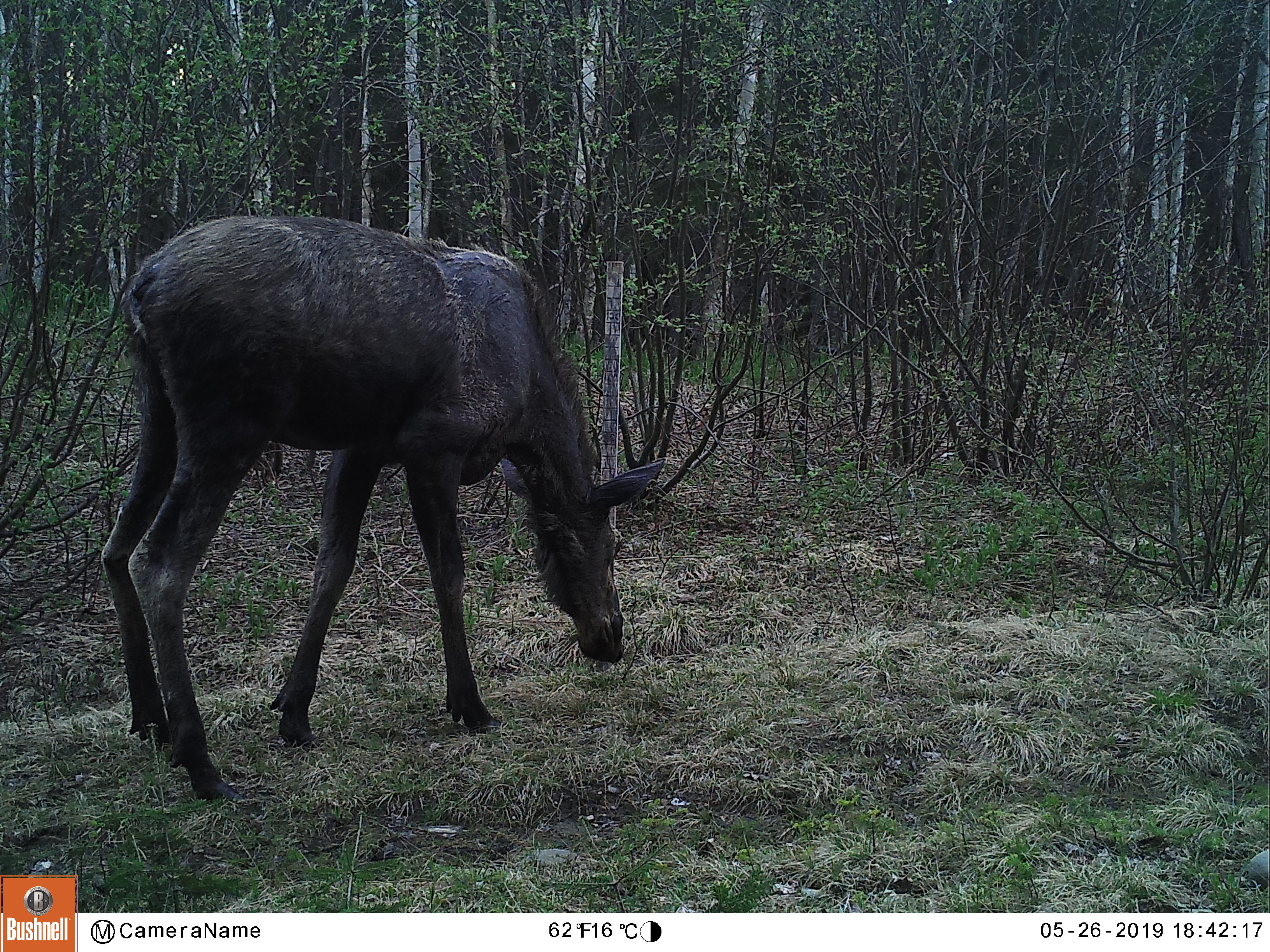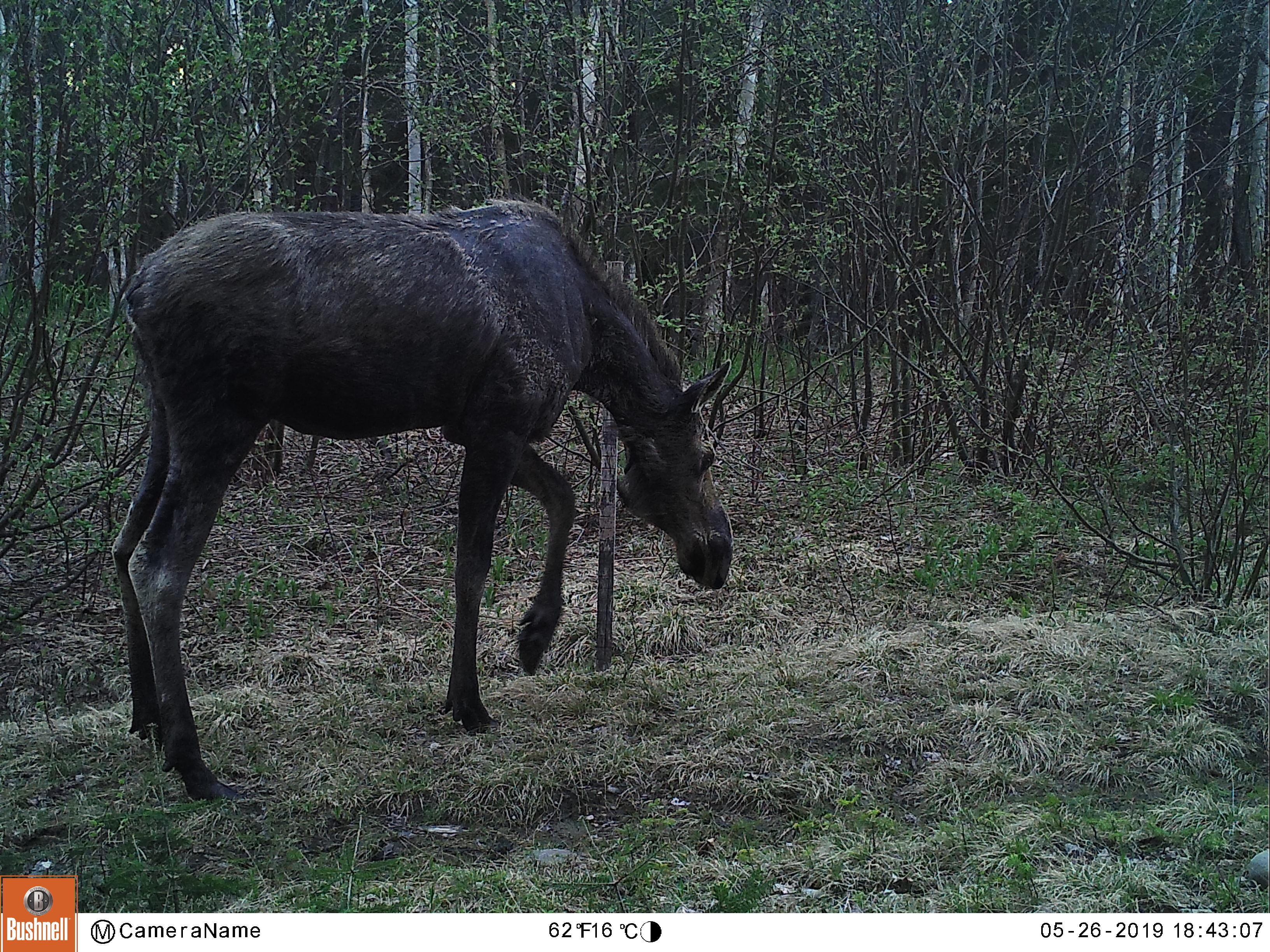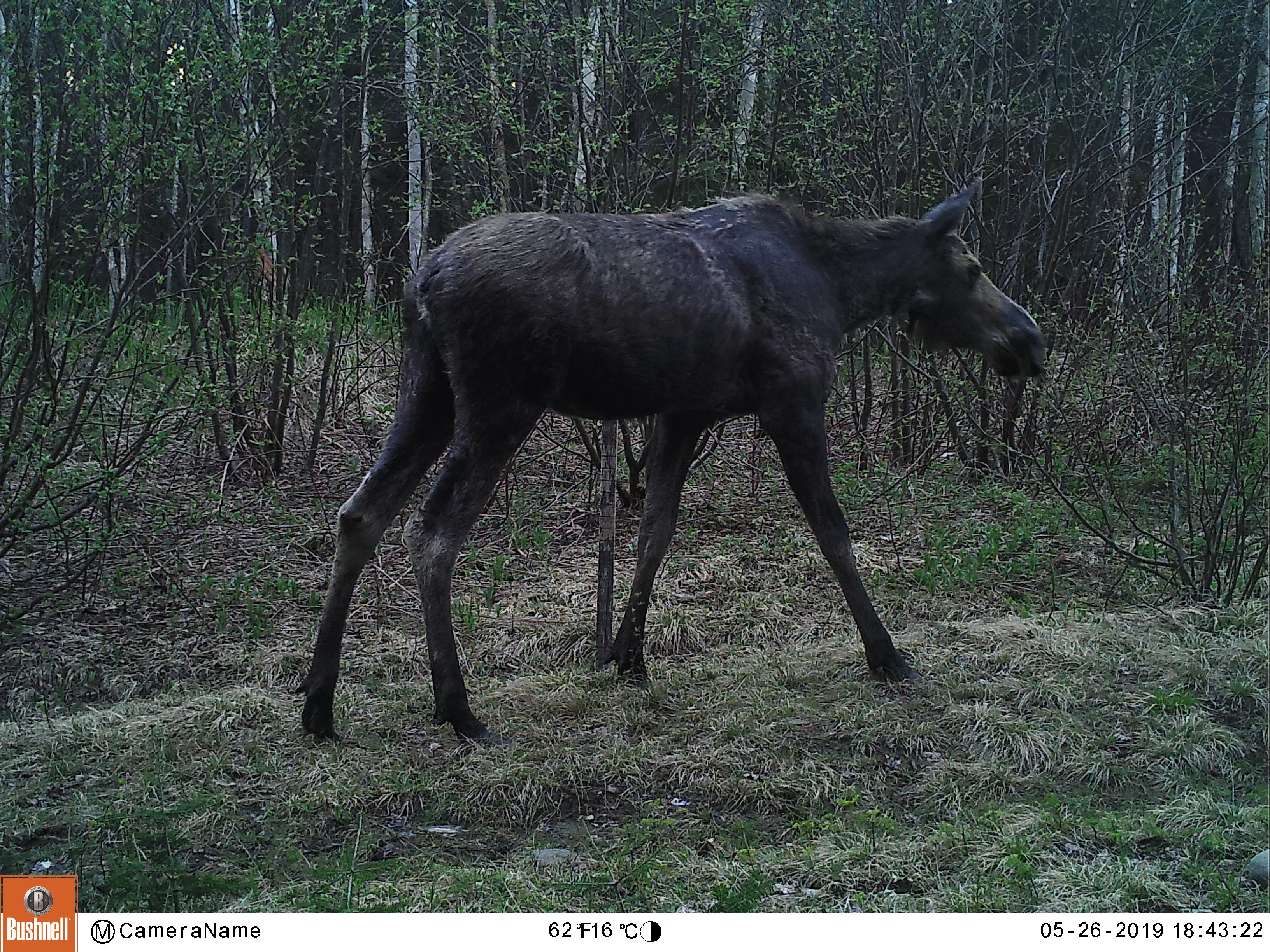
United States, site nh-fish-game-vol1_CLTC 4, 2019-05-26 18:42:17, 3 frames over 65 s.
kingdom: Animalia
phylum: Chordata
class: Mammalia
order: Artiodactyla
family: Cervidae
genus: Alces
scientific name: Alces alces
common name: moose